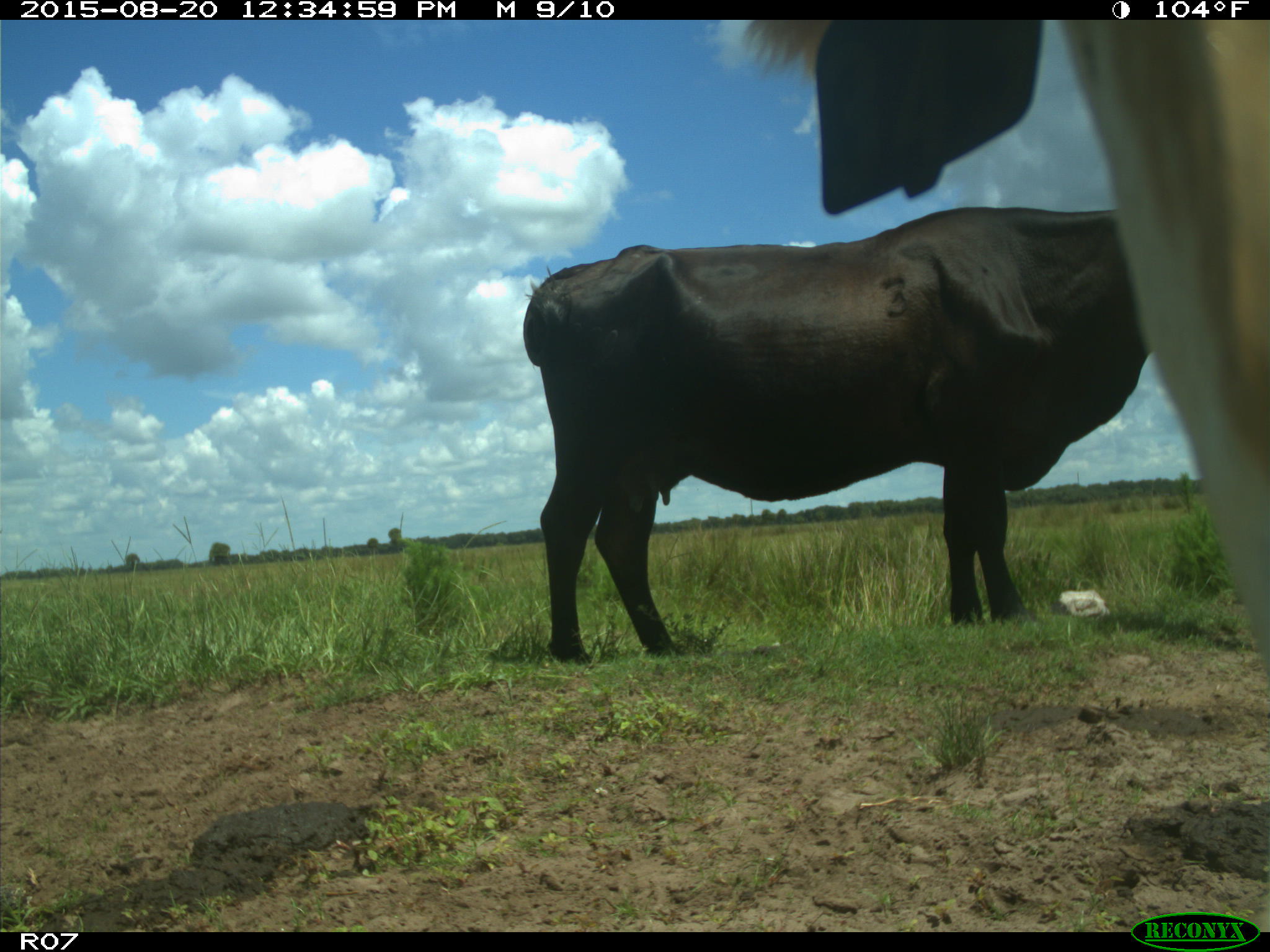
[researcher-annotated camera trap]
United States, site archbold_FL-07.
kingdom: Animalia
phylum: Chordata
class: Mammalia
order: Artiodactyla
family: Bovidae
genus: Bos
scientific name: Bos taurus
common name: domestic cow